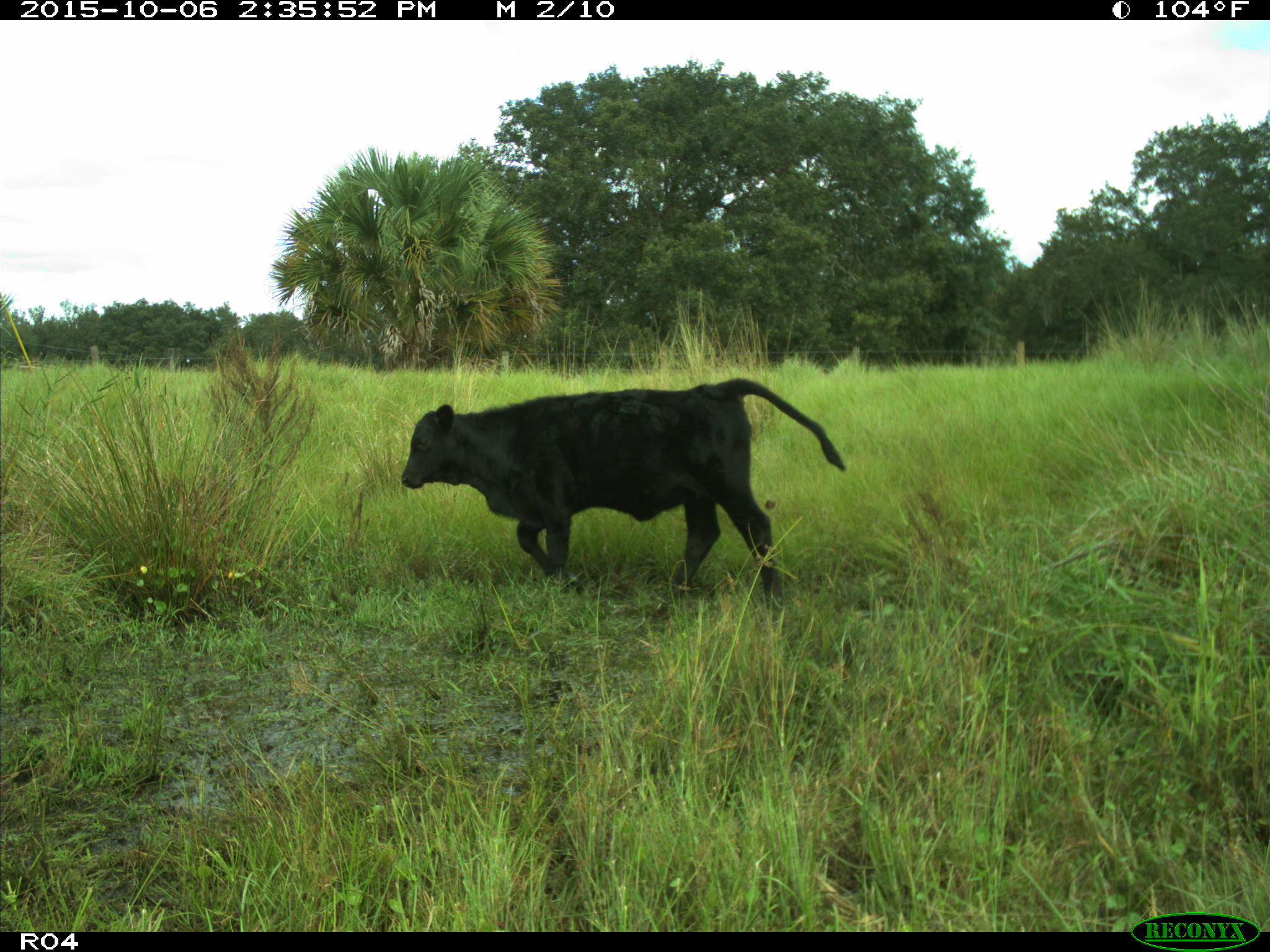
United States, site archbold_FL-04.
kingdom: Animalia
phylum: Chordata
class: Mammalia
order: Artiodactyla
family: Bovidae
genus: Bos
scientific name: Bos taurus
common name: domestic cow